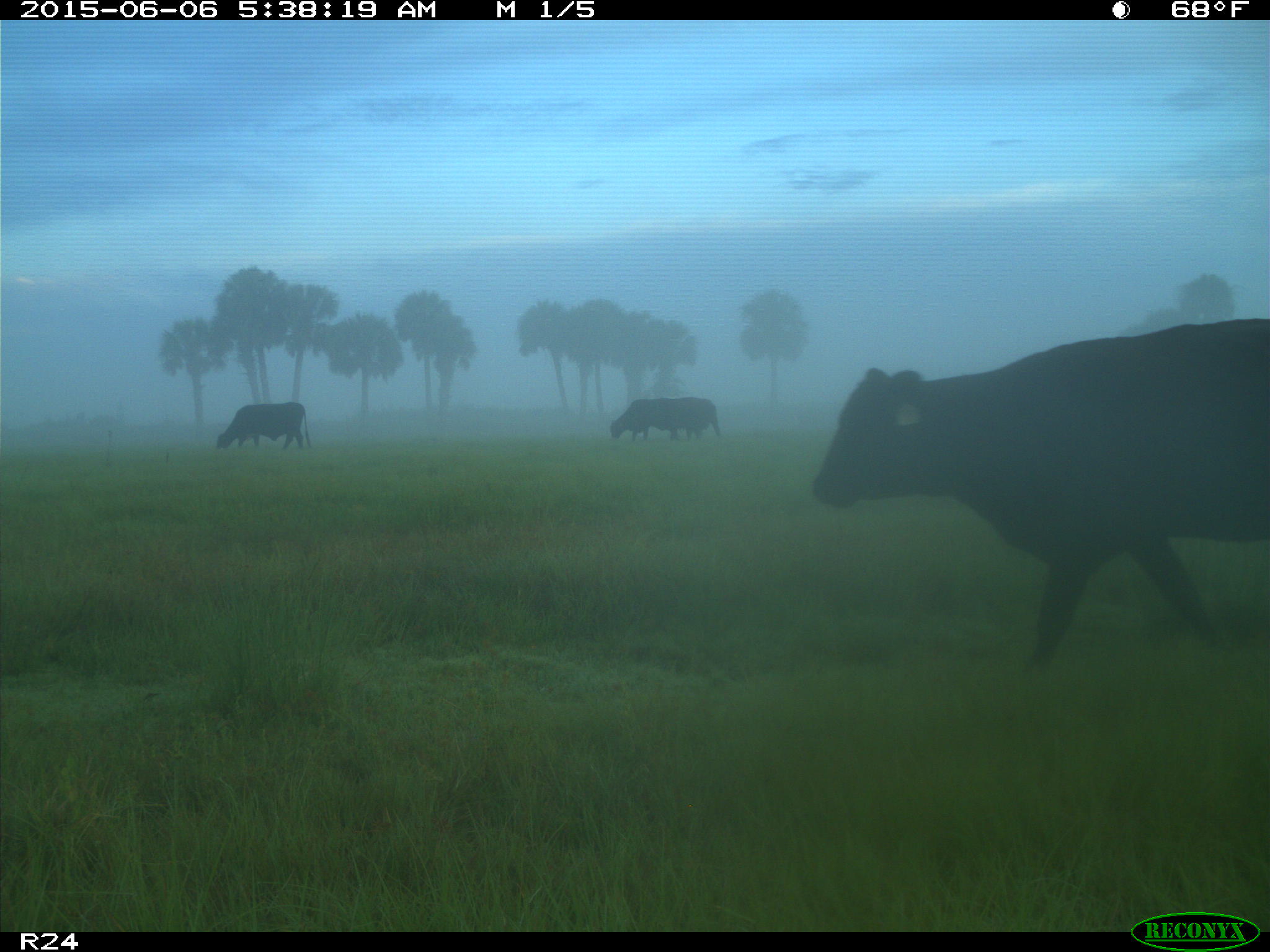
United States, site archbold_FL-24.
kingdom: Animalia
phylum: Chordata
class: Mammalia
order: Artiodactyla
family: Bovidae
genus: Bos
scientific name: Bos taurus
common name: domestic cow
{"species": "Bos taurus (domestic cow)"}